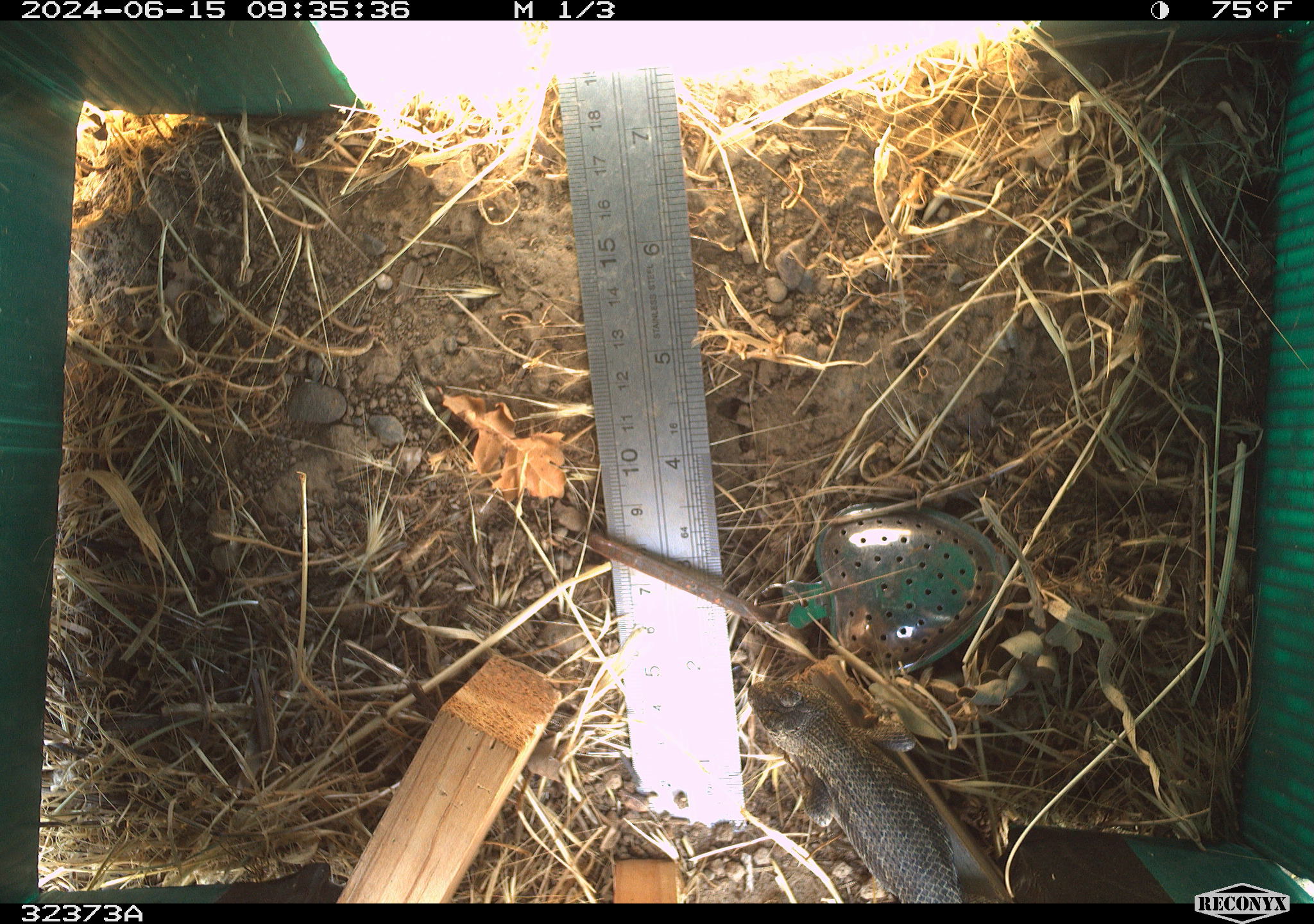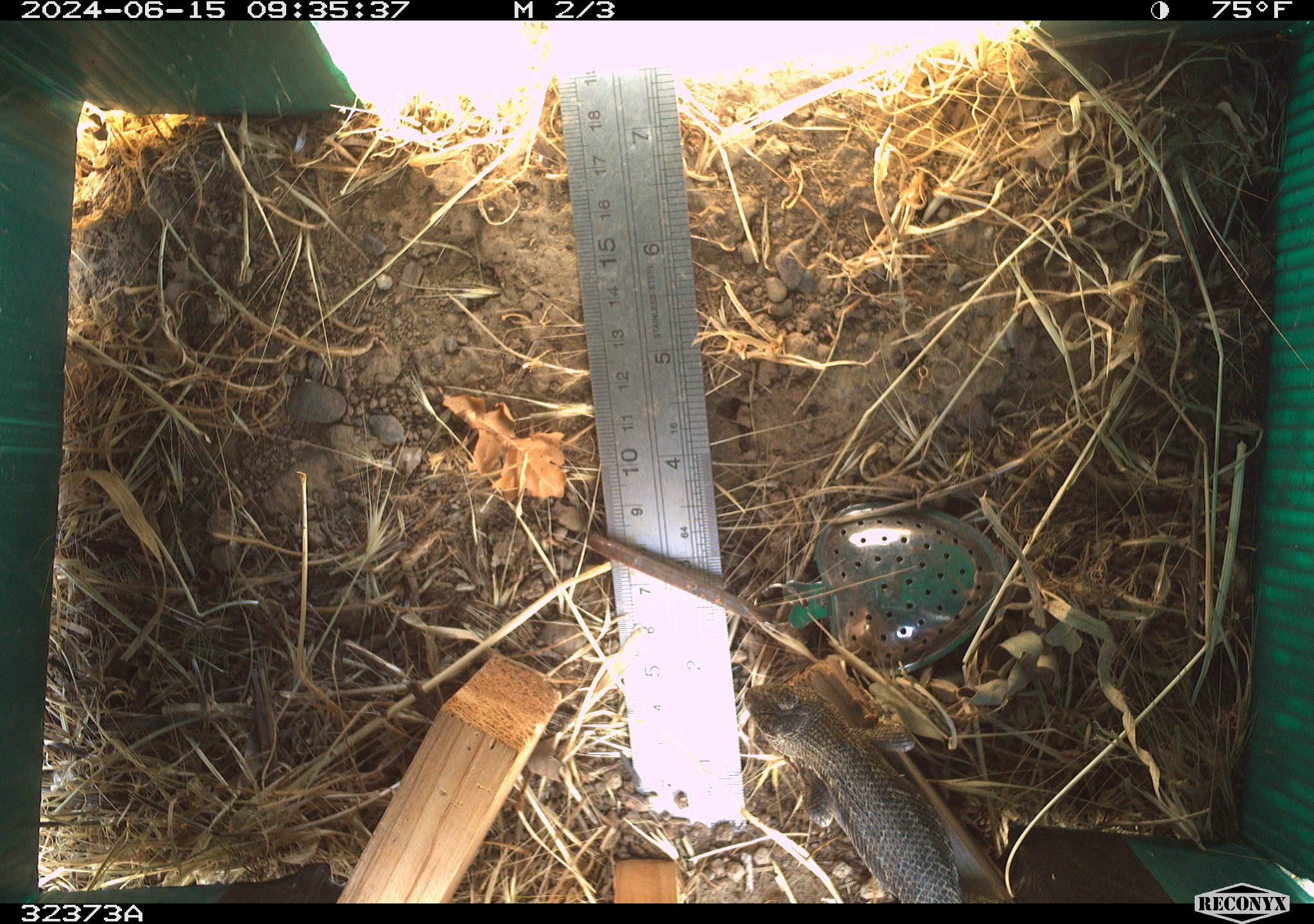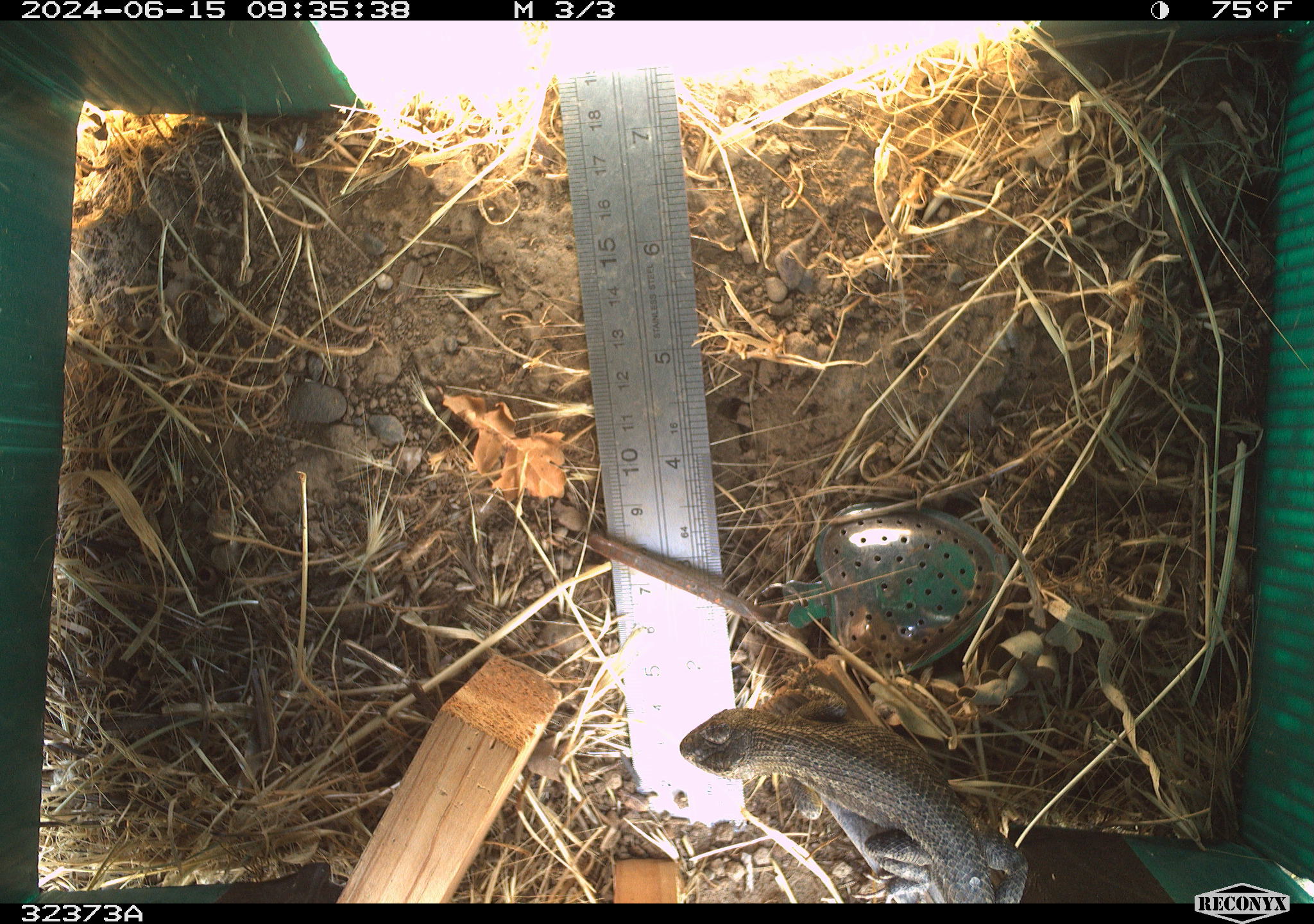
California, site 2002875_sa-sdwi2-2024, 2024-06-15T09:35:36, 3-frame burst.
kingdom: Animalia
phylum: Chordata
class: Reptilia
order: Squamata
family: Phrynosomatidae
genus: Sceloporus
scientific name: Sceloporus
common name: spiny lizards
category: sceloporus species